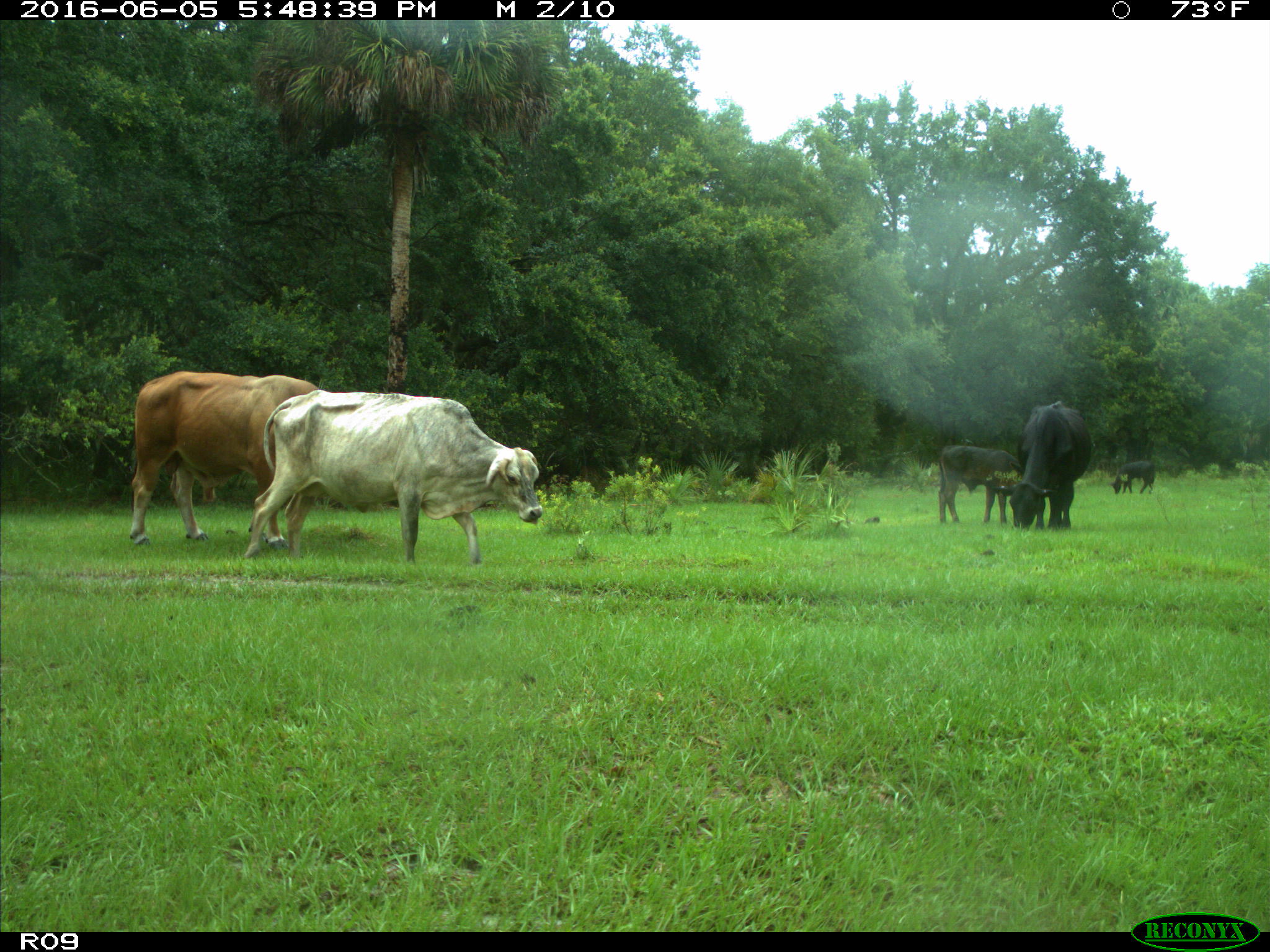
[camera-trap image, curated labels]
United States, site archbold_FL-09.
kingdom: Animalia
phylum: Chordata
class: Mammalia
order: Artiodactyla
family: Bovidae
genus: Bos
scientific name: Bos taurus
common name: domestic cow